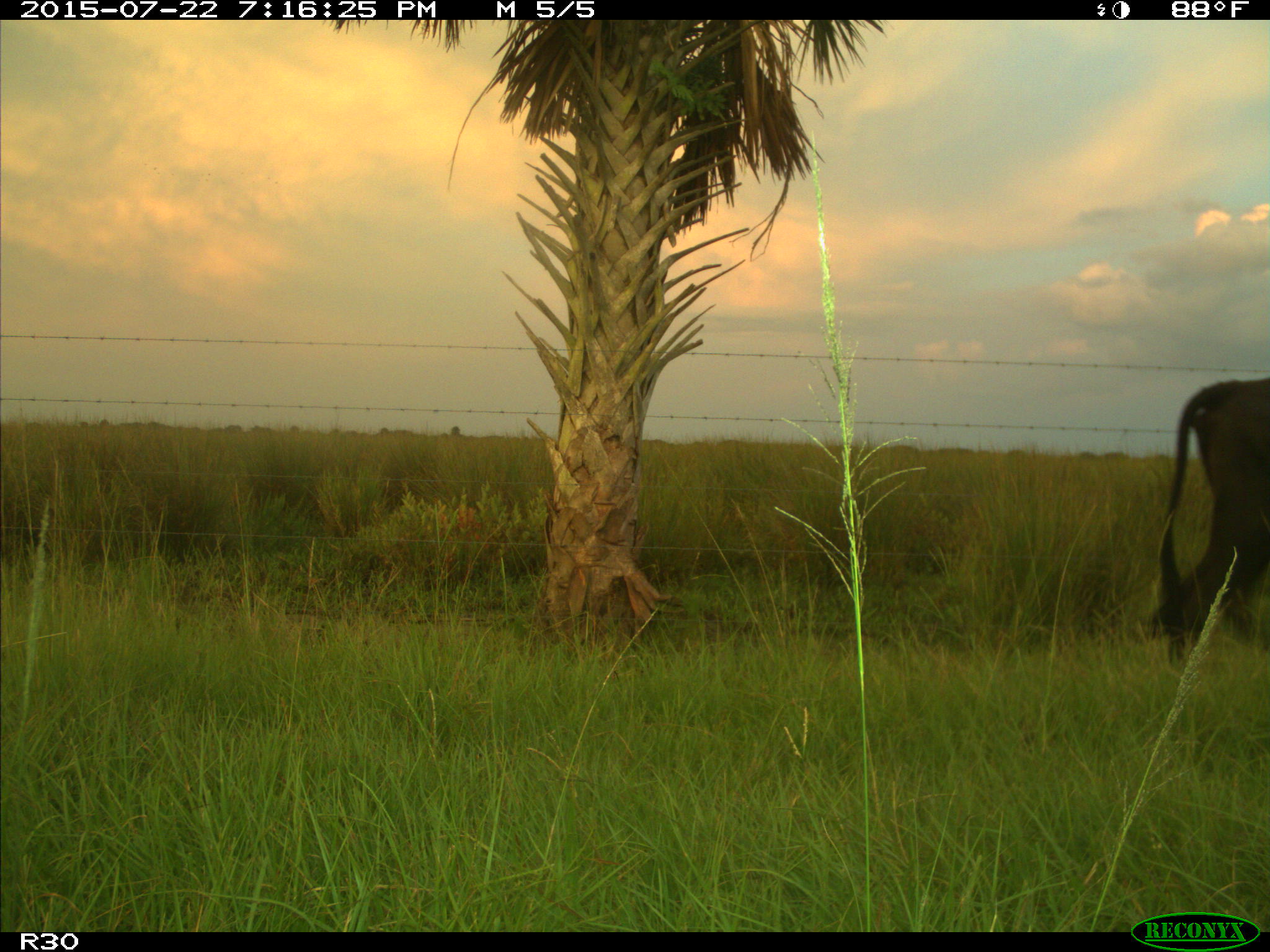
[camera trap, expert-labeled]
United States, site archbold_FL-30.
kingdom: Animalia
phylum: Chordata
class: Mammalia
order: Artiodactyla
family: Bovidae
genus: Bos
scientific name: Bos taurus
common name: domestic cow